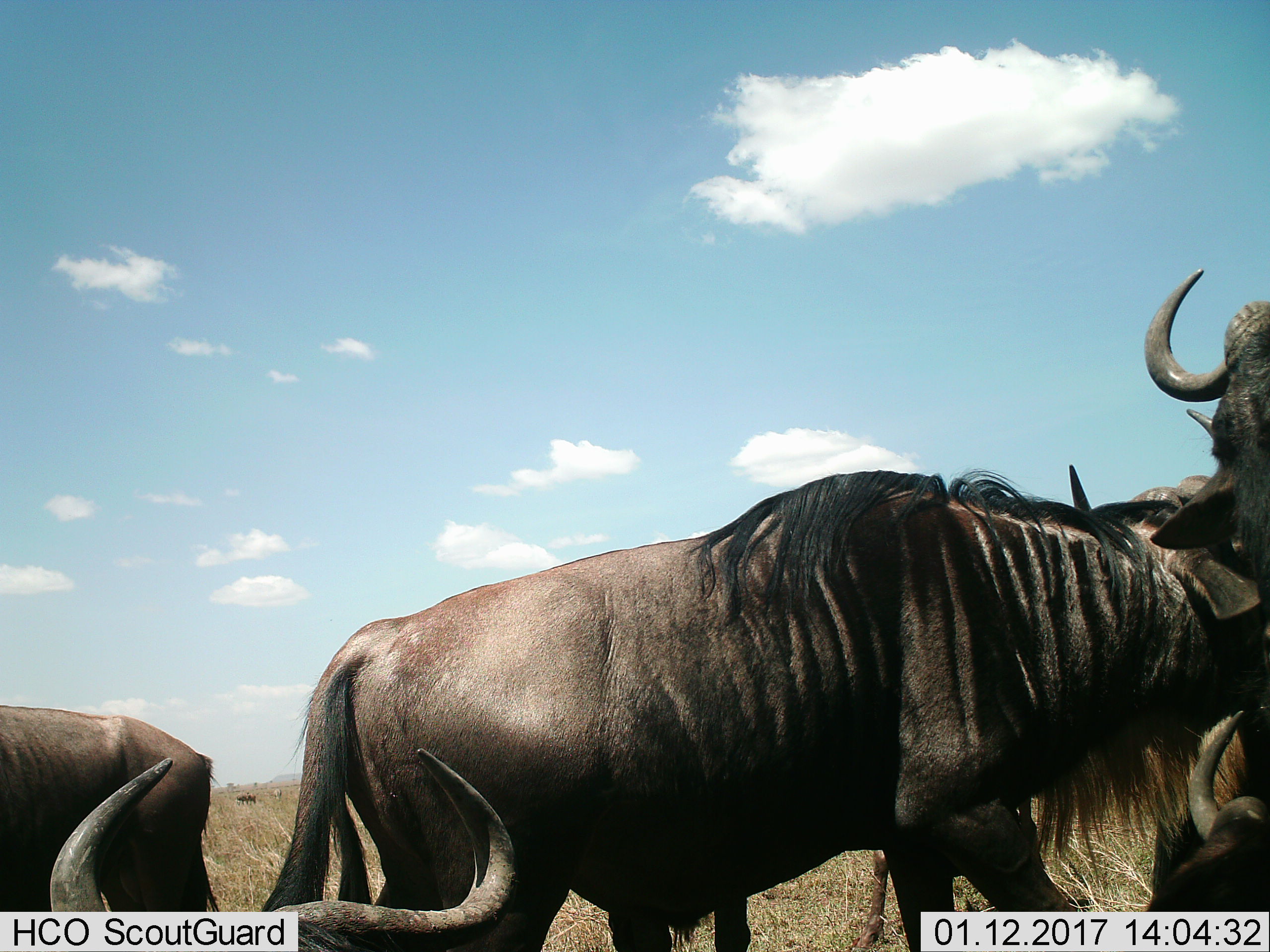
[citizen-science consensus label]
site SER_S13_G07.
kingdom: Animalia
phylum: Chordata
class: Mammalia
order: Artiodactyla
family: Bovidae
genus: Connochaetes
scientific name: Connochaetes taurinus taurinus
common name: blue wildebeest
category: wildebeestblue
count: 6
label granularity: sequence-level